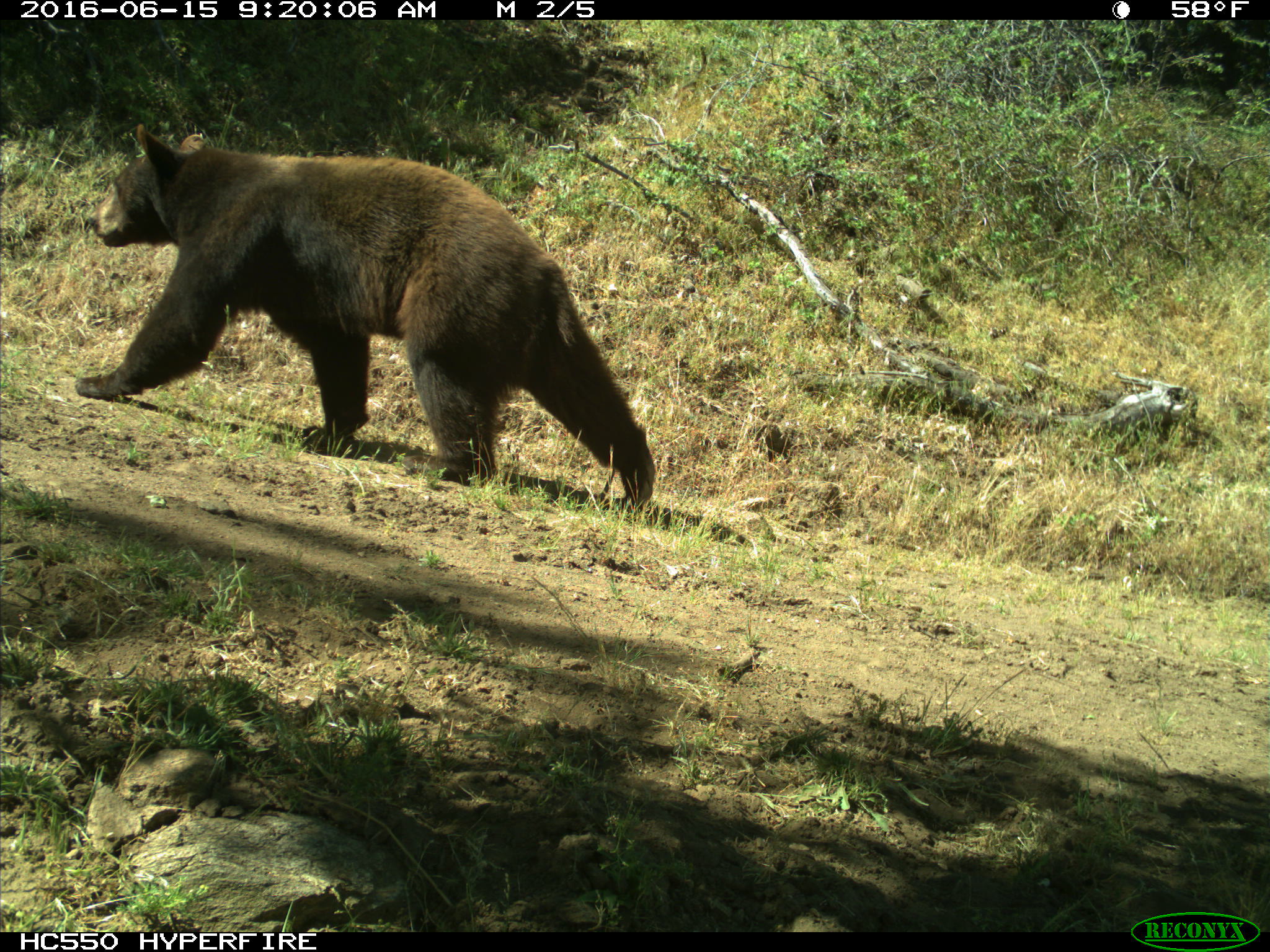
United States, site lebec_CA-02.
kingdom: Animalia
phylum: Chordata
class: Mammalia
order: Carnivora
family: Ursidae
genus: Ursus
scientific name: Ursus americanus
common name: american black bear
Ursus americanus (american black bear).